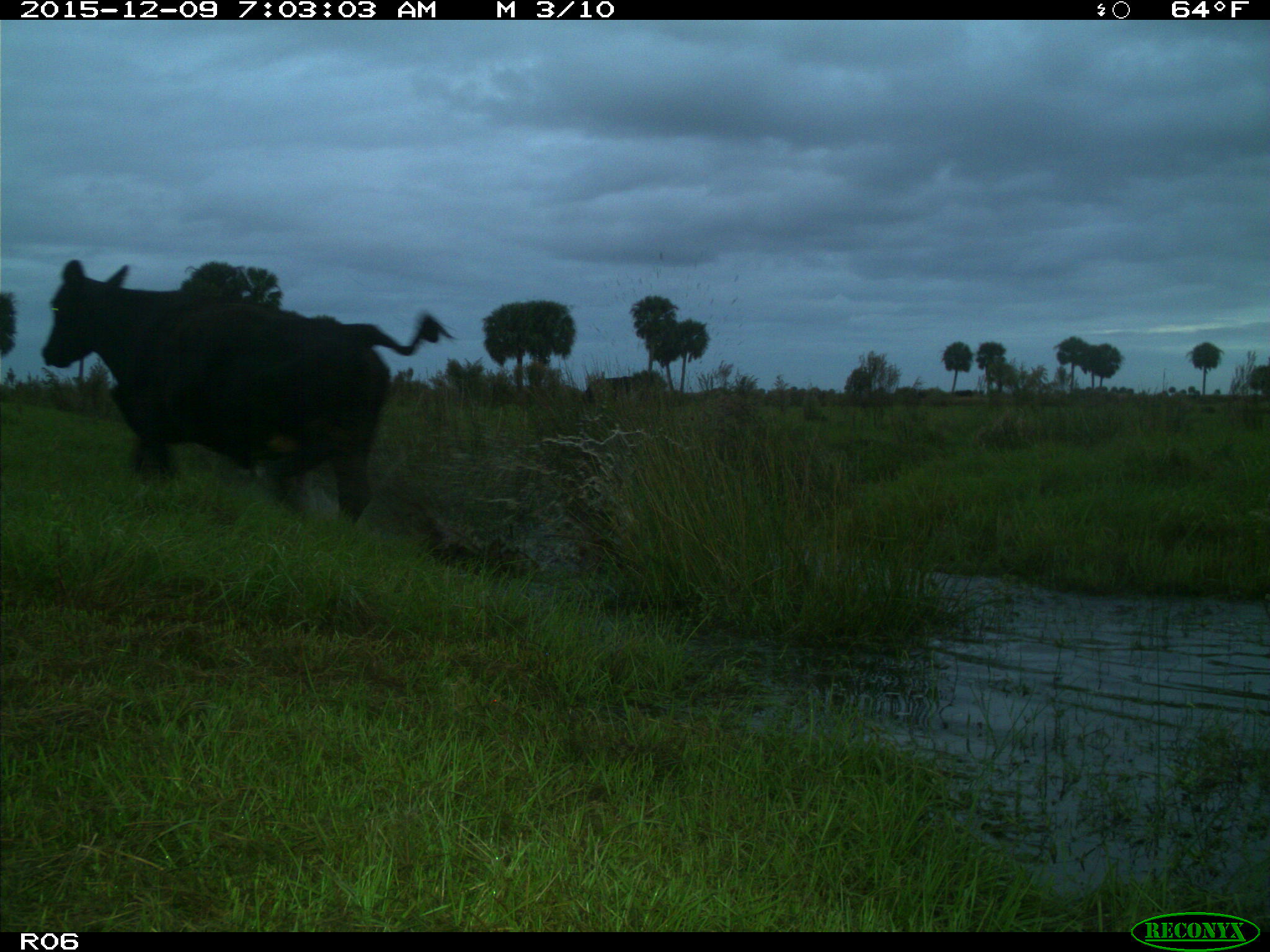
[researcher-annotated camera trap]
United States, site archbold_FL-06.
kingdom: Animalia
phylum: Chordata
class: Mammalia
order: Artiodactyla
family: Bovidae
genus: Bos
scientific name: Bos taurus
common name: domestic cow